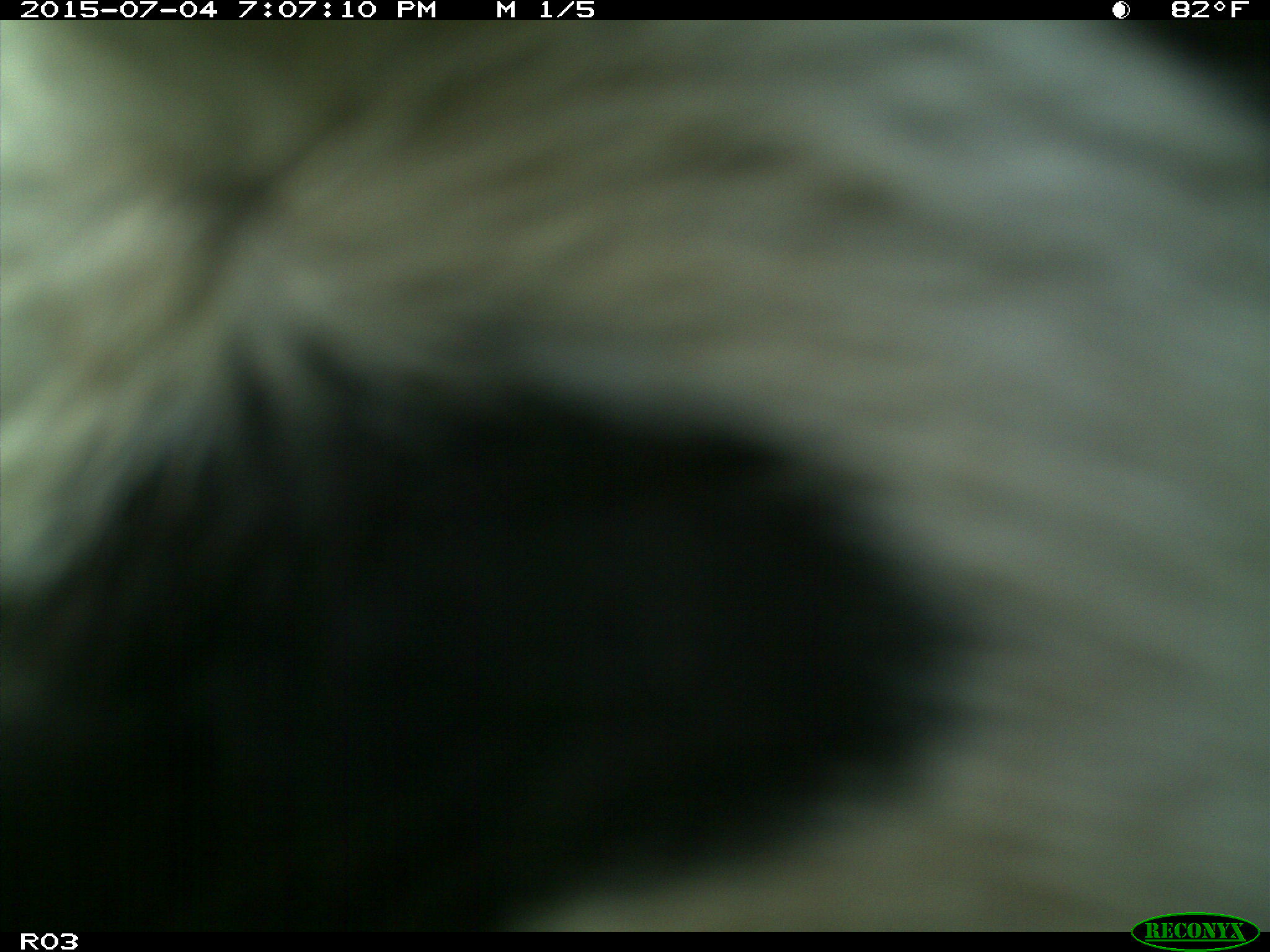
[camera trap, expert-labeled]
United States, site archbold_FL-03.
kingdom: Animalia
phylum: Chordata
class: Mammalia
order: Artiodactyla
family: Bovidae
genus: Bos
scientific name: Bos taurus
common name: domestic cow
Bos taurus (domestic cow).